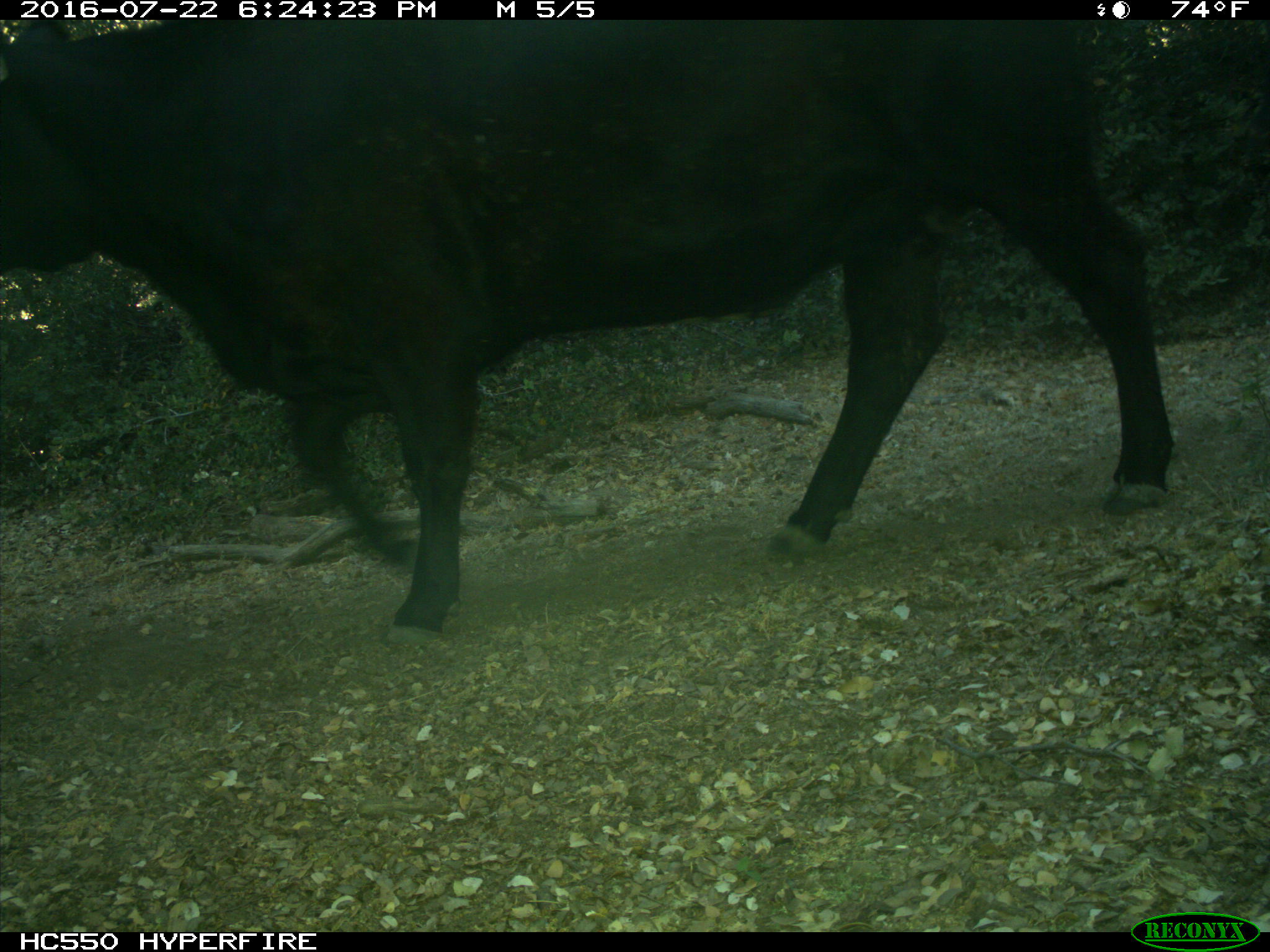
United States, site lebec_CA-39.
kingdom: Animalia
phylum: Chordata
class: Mammalia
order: Artiodactyla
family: Bovidae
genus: Bos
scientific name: Bos taurus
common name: domestic cow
Bos taurus (domestic cow).